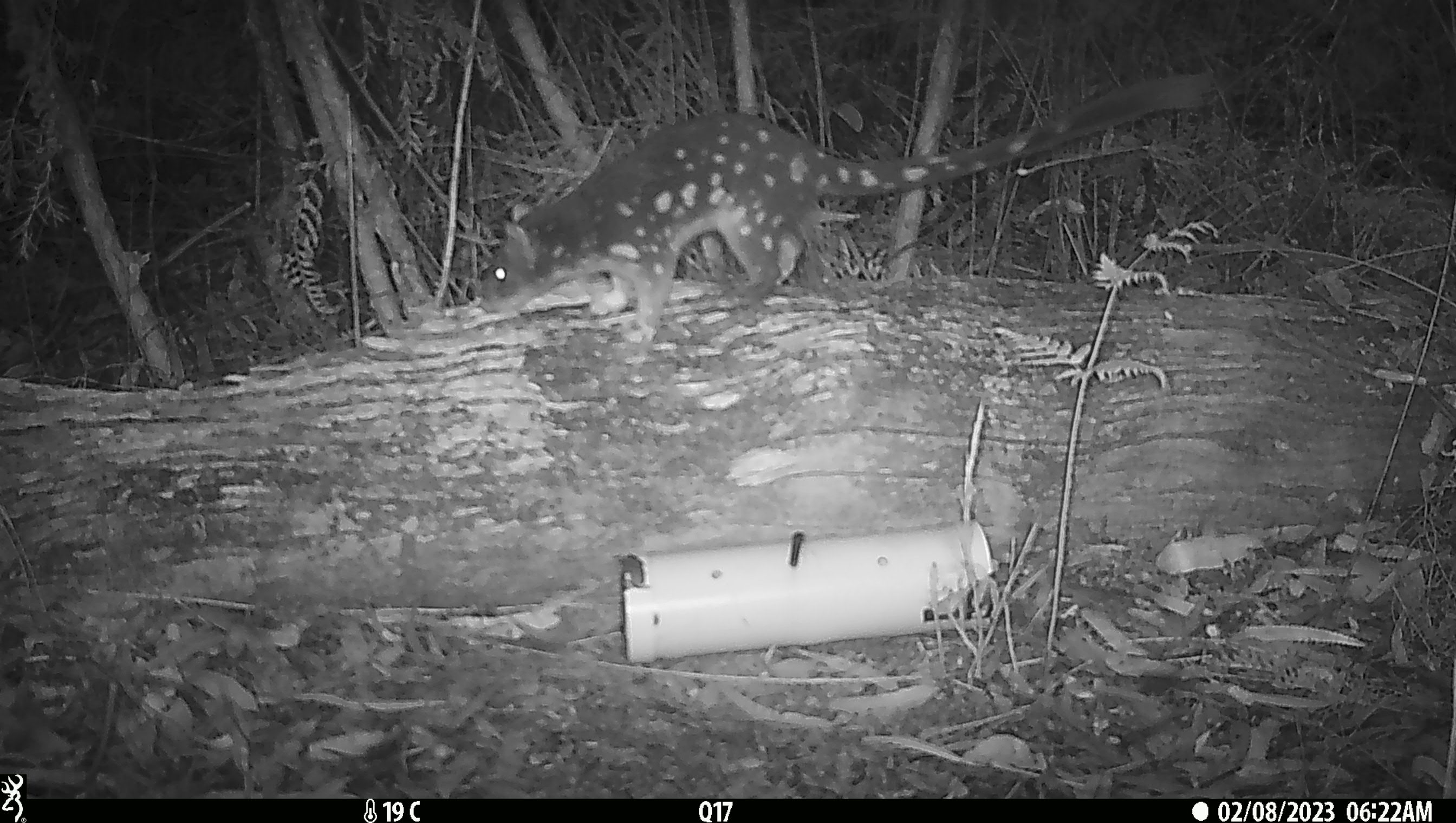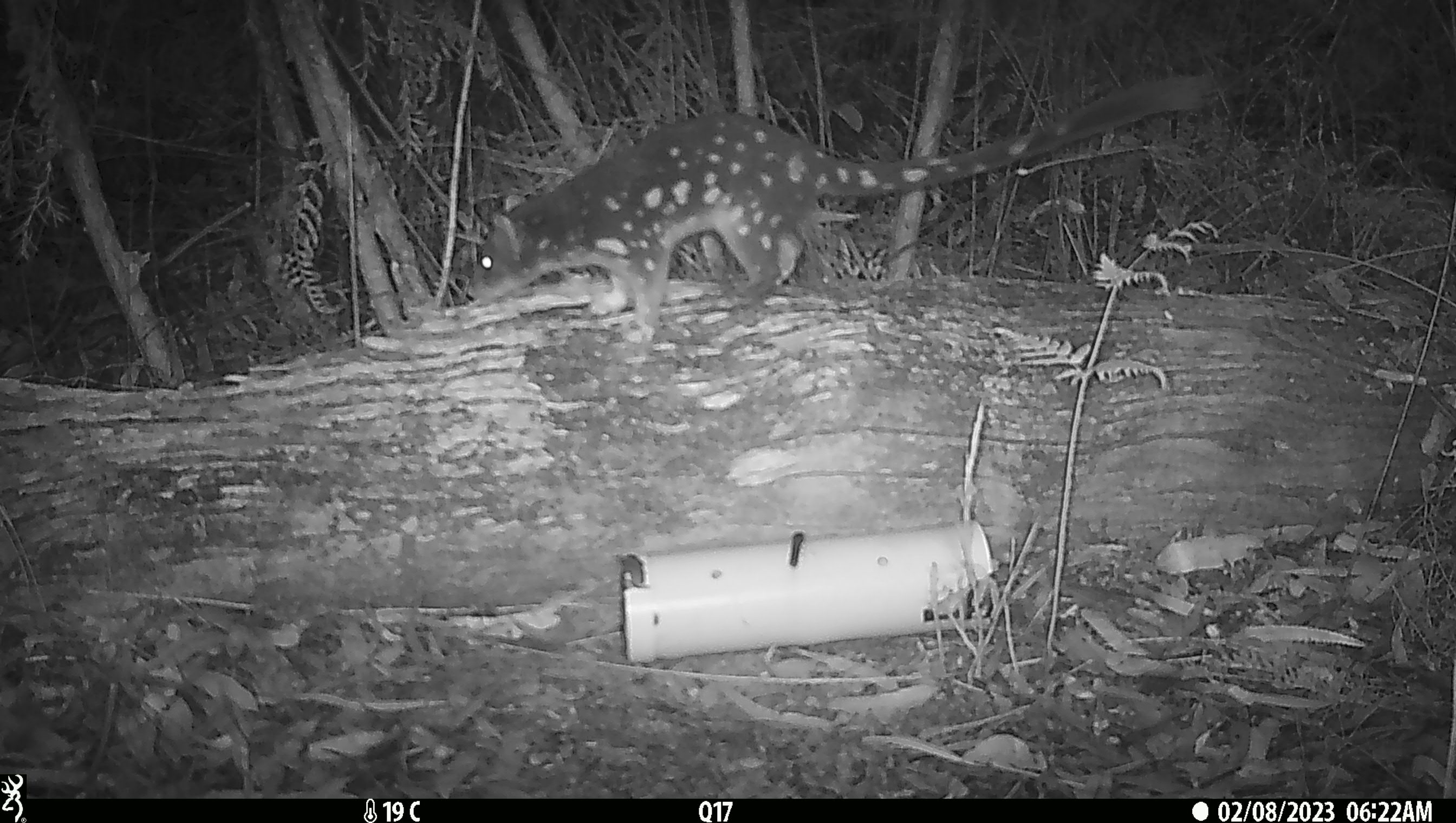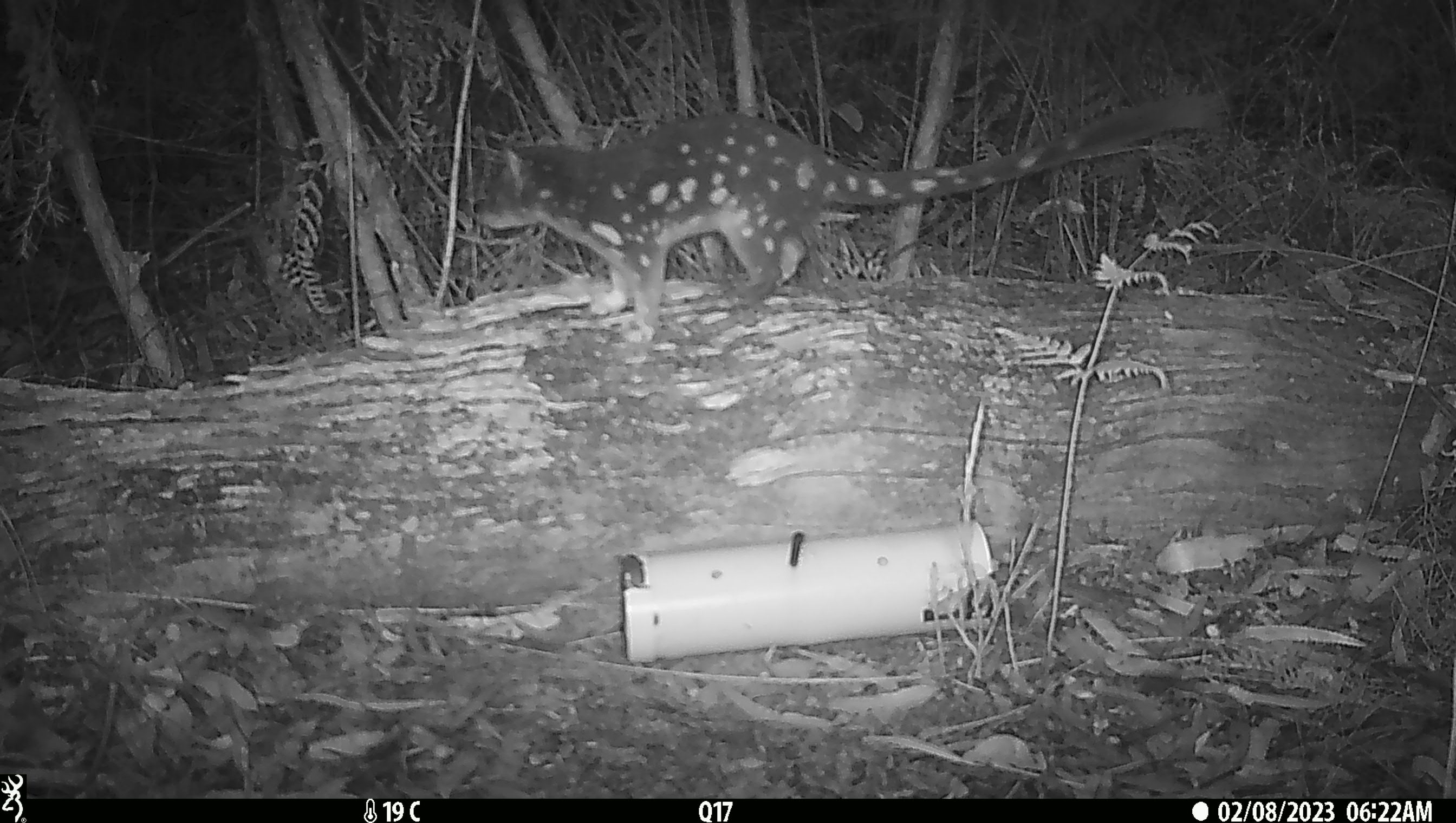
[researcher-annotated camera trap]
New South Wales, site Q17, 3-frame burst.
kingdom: Animalia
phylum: Chordata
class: Mammalia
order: Dasyuromorphia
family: Dasyuridae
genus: Dasyurus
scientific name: Dasyurus maculatus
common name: spotted-tailed quoll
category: quoll